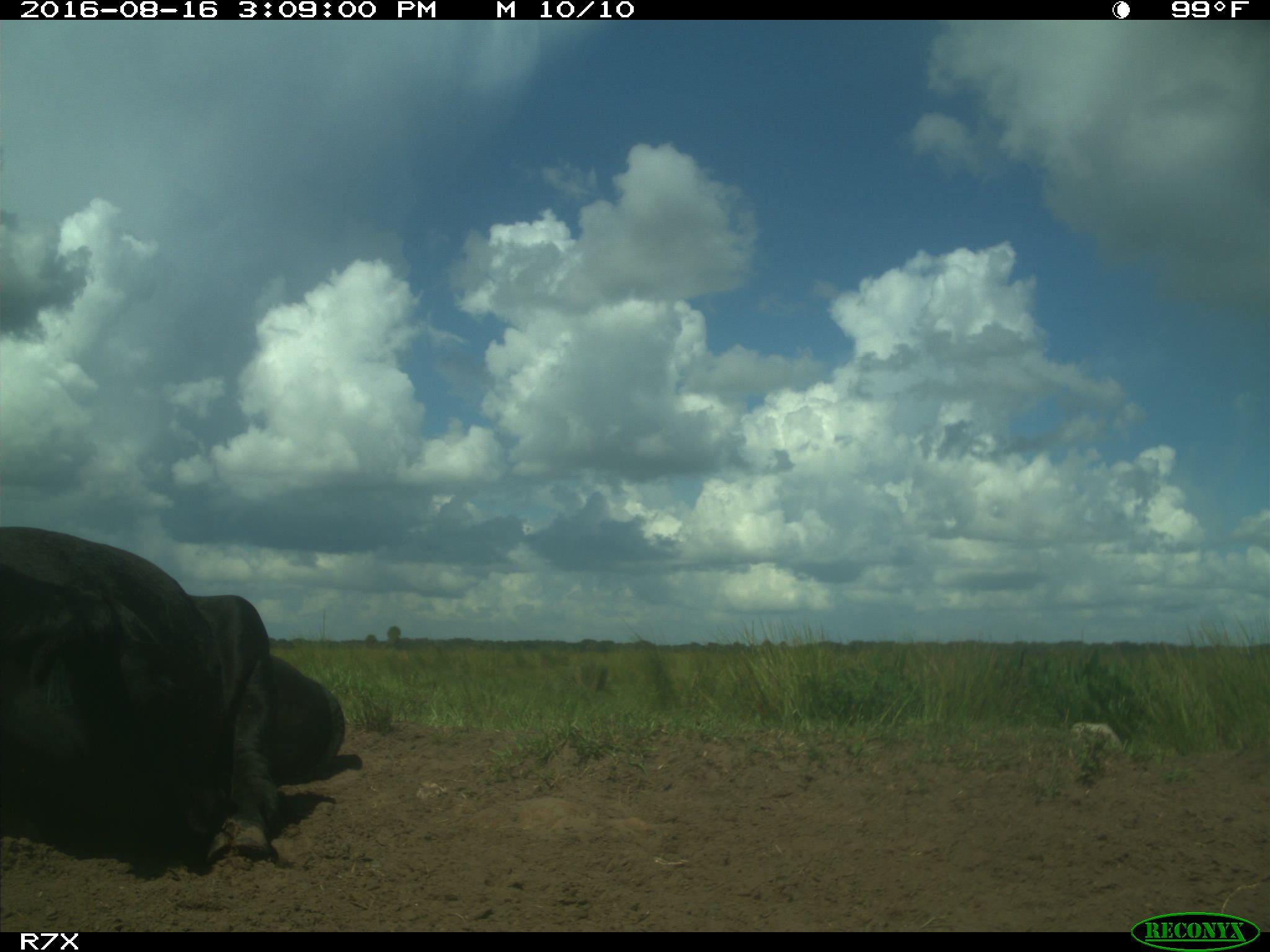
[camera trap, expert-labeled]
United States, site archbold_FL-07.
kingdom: Animalia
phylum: Chordata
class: Mammalia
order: Artiodactyla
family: Bovidae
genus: Bos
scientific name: Bos taurus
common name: domestic cow